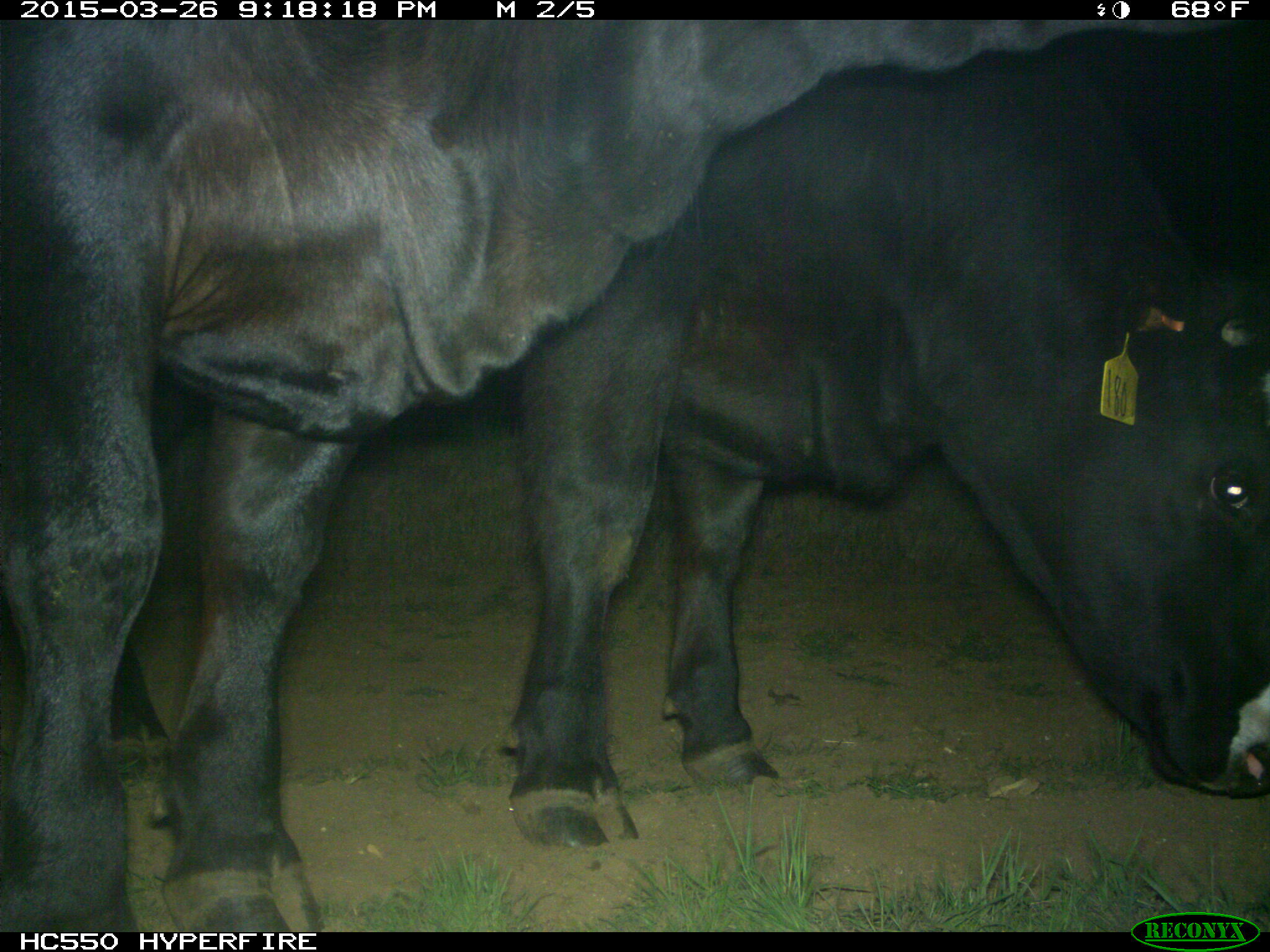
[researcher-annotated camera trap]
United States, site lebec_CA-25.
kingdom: Animalia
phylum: Chordata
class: Mammalia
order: Artiodactyla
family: Bovidae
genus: Bos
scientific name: Bos taurus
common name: domestic cow